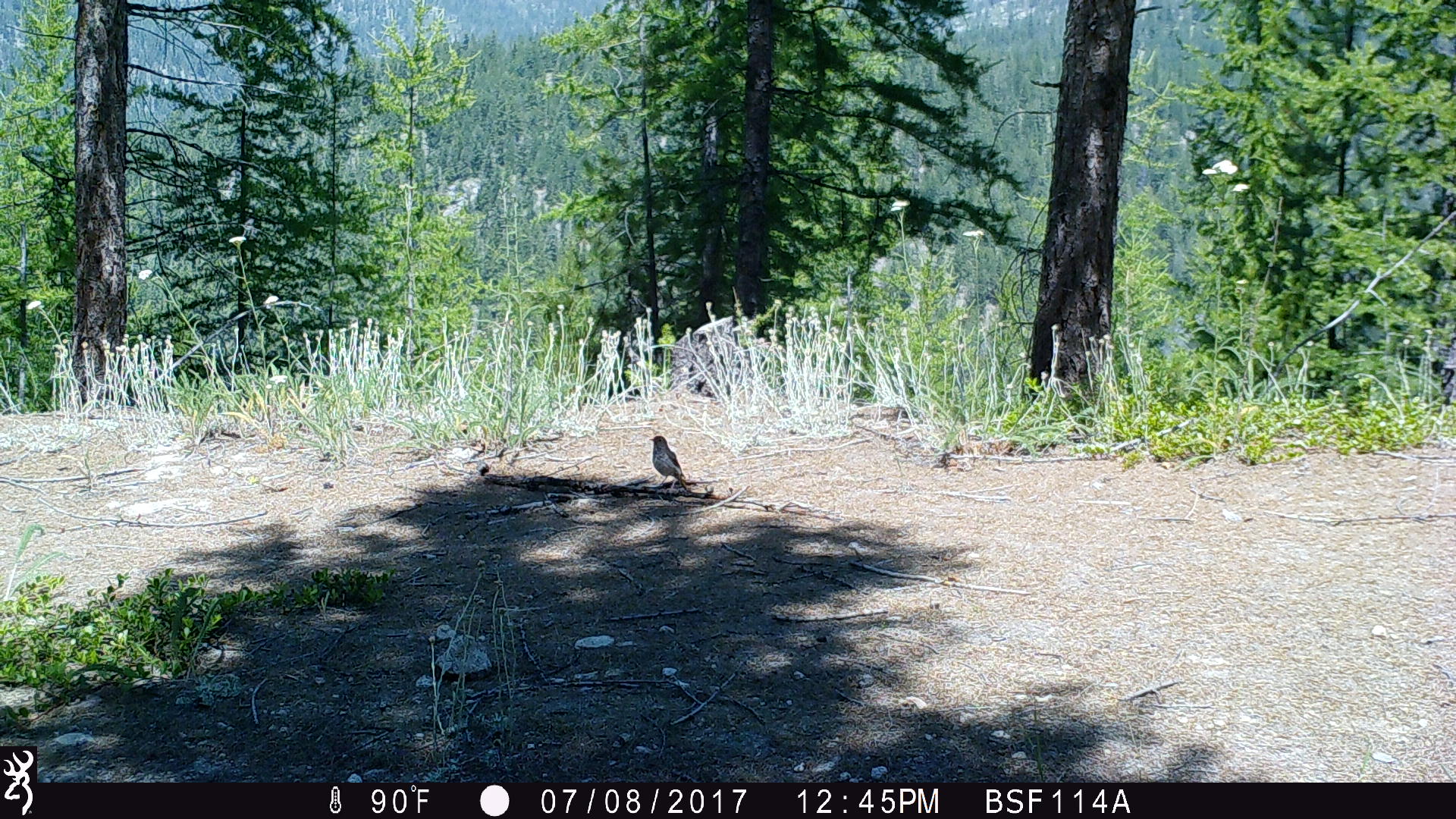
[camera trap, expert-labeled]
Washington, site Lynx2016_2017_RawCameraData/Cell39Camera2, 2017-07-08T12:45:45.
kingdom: Animalia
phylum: Chordata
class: Aves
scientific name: Aves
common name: birds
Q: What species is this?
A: Aves (birds).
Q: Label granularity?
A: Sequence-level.